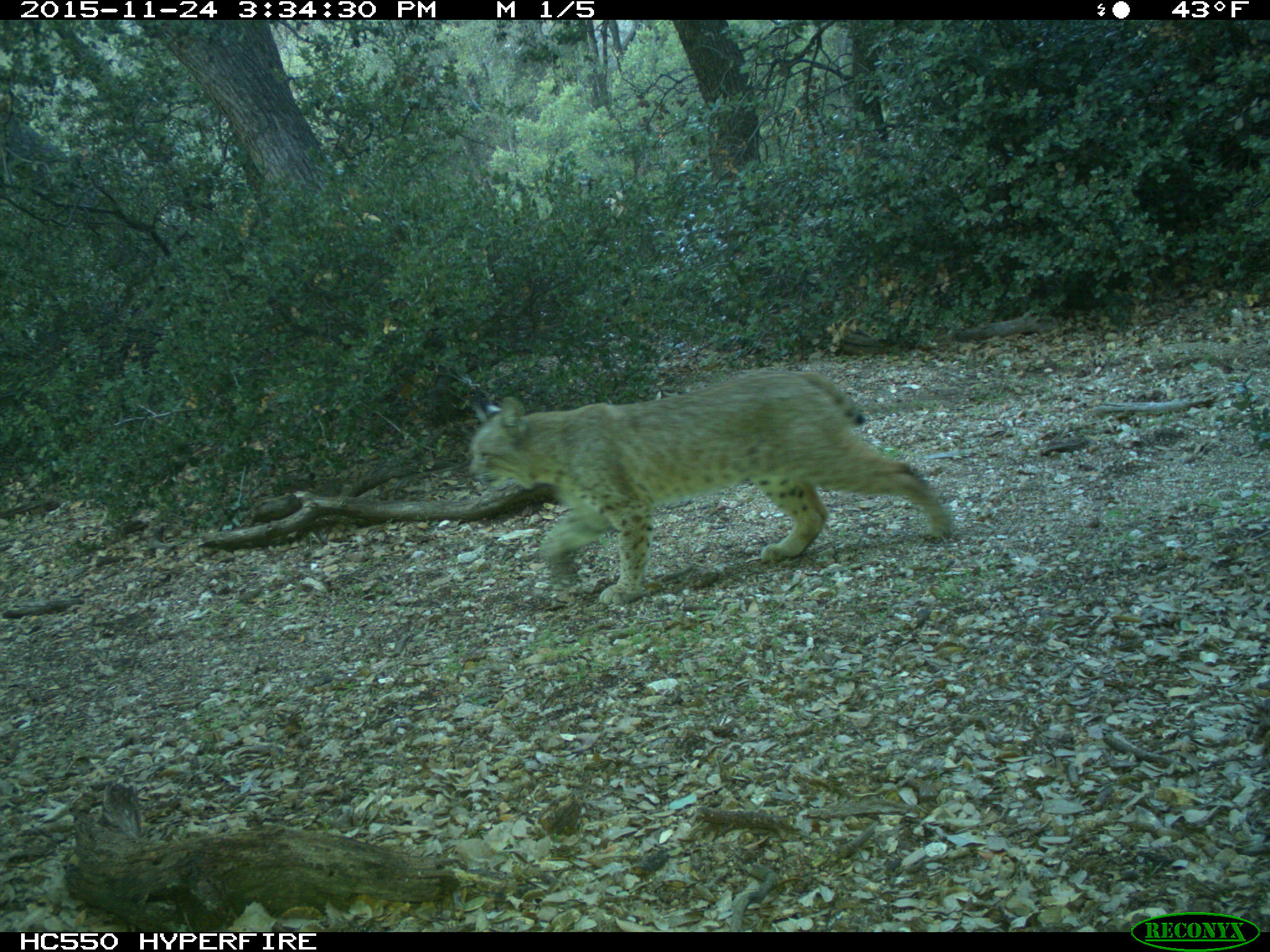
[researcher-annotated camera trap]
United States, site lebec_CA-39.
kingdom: Animalia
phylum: Chordata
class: Mammalia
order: Carnivora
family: Felidae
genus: Lynx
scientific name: Lynx rufus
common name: bobcat